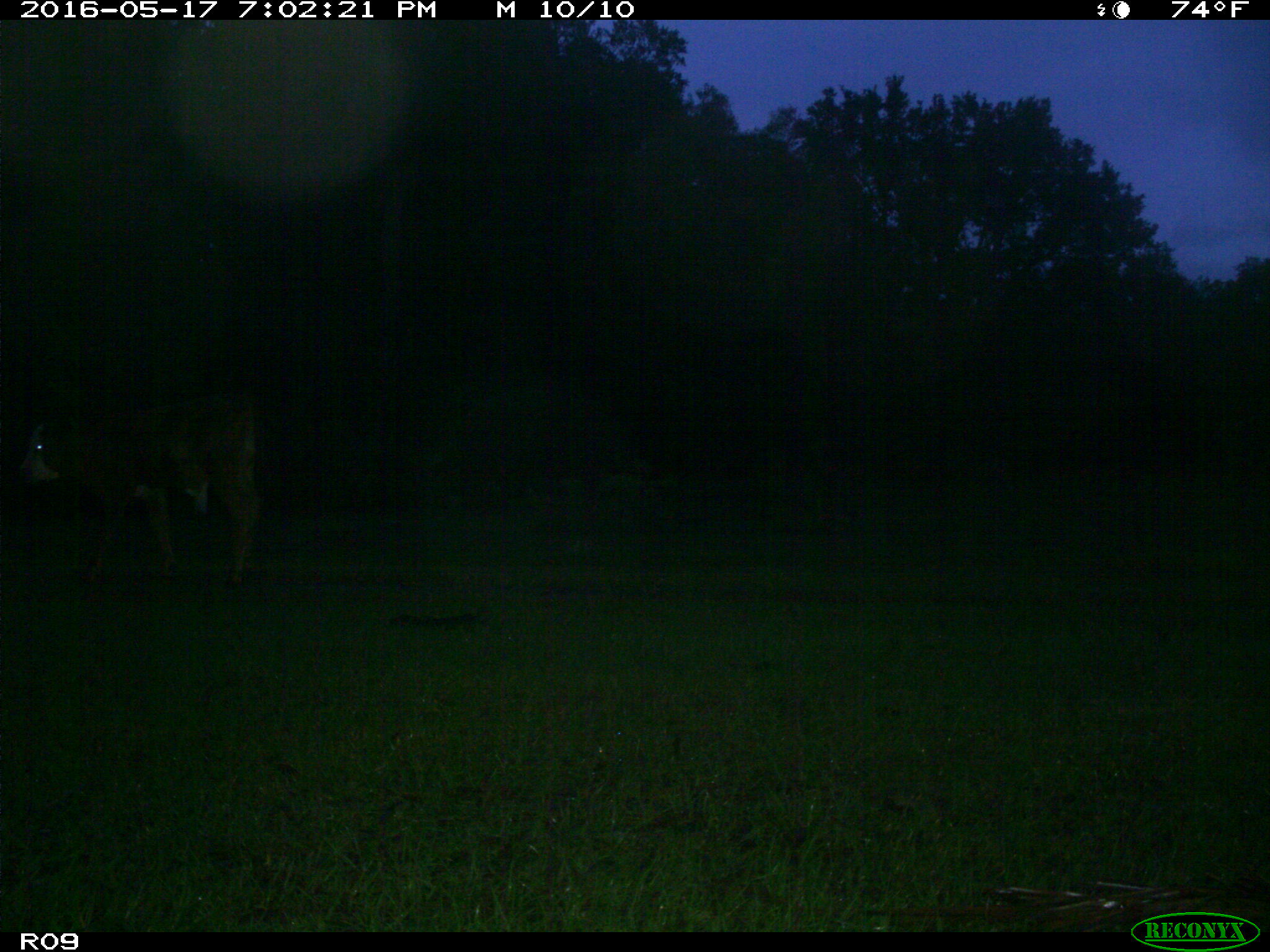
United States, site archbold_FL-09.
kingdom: Animalia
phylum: Chordata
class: Mammalia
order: Artiodactyla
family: Bovidae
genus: Bos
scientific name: Bos taurus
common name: domestic cow